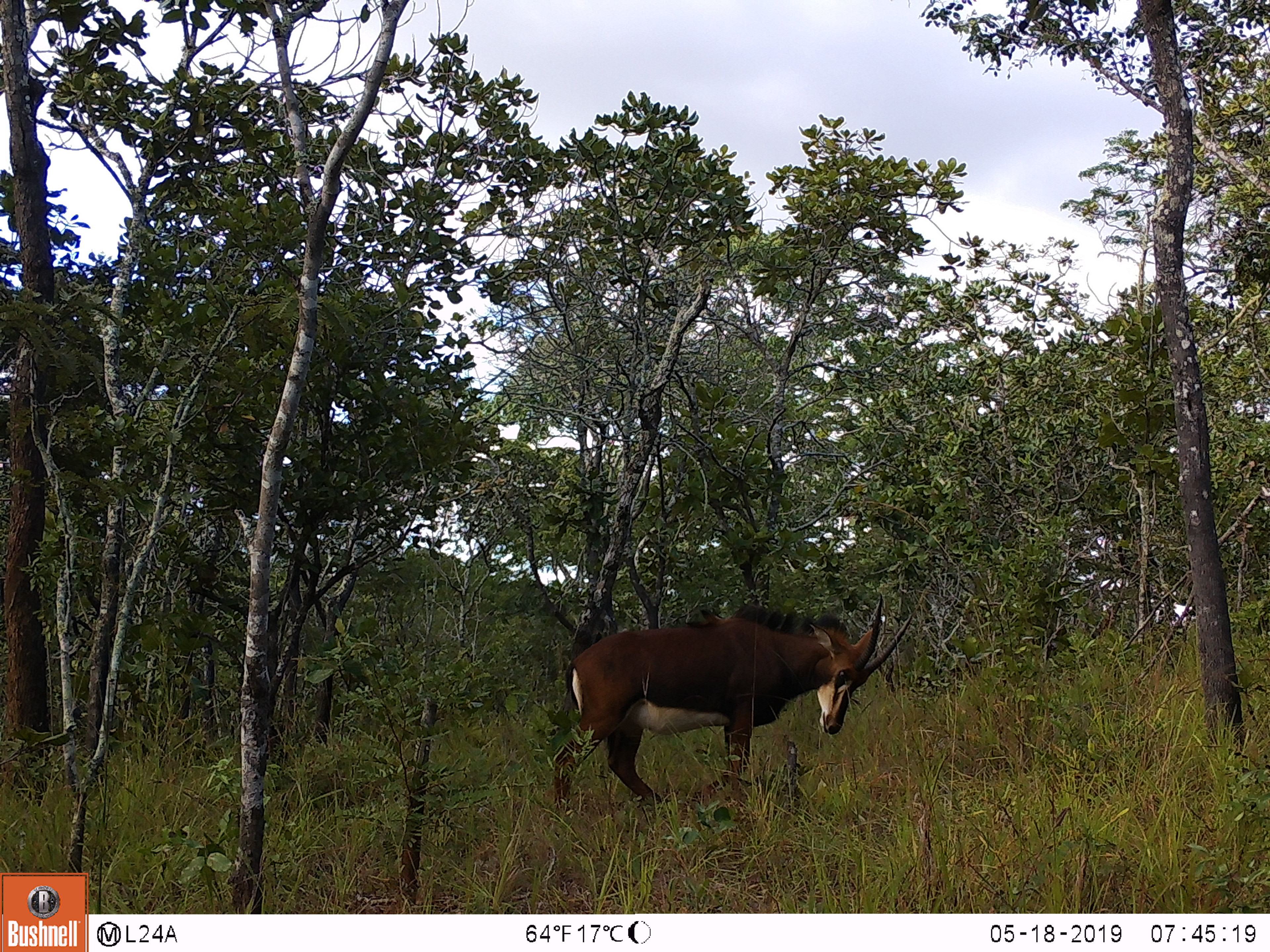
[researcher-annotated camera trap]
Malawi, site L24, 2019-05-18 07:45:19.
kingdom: Animalia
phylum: Chordata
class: Mammalia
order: Artiodactyla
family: Bovidae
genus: Hippotragus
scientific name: Hippotragus niger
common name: sable antelope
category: sable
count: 1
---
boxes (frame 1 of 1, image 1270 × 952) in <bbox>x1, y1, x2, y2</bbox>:
sable: <bbox>536, 587, 934, 815</bbox>